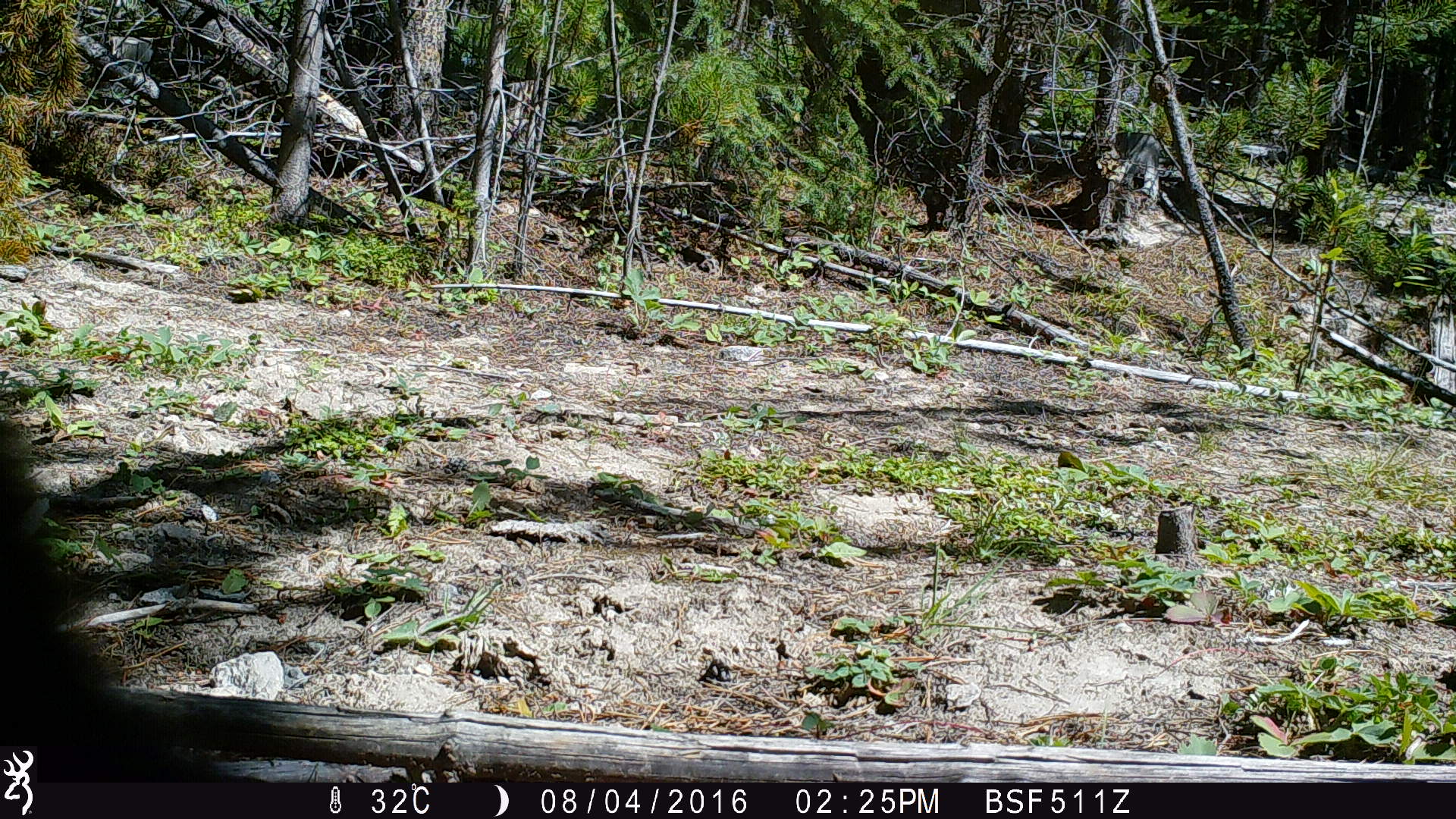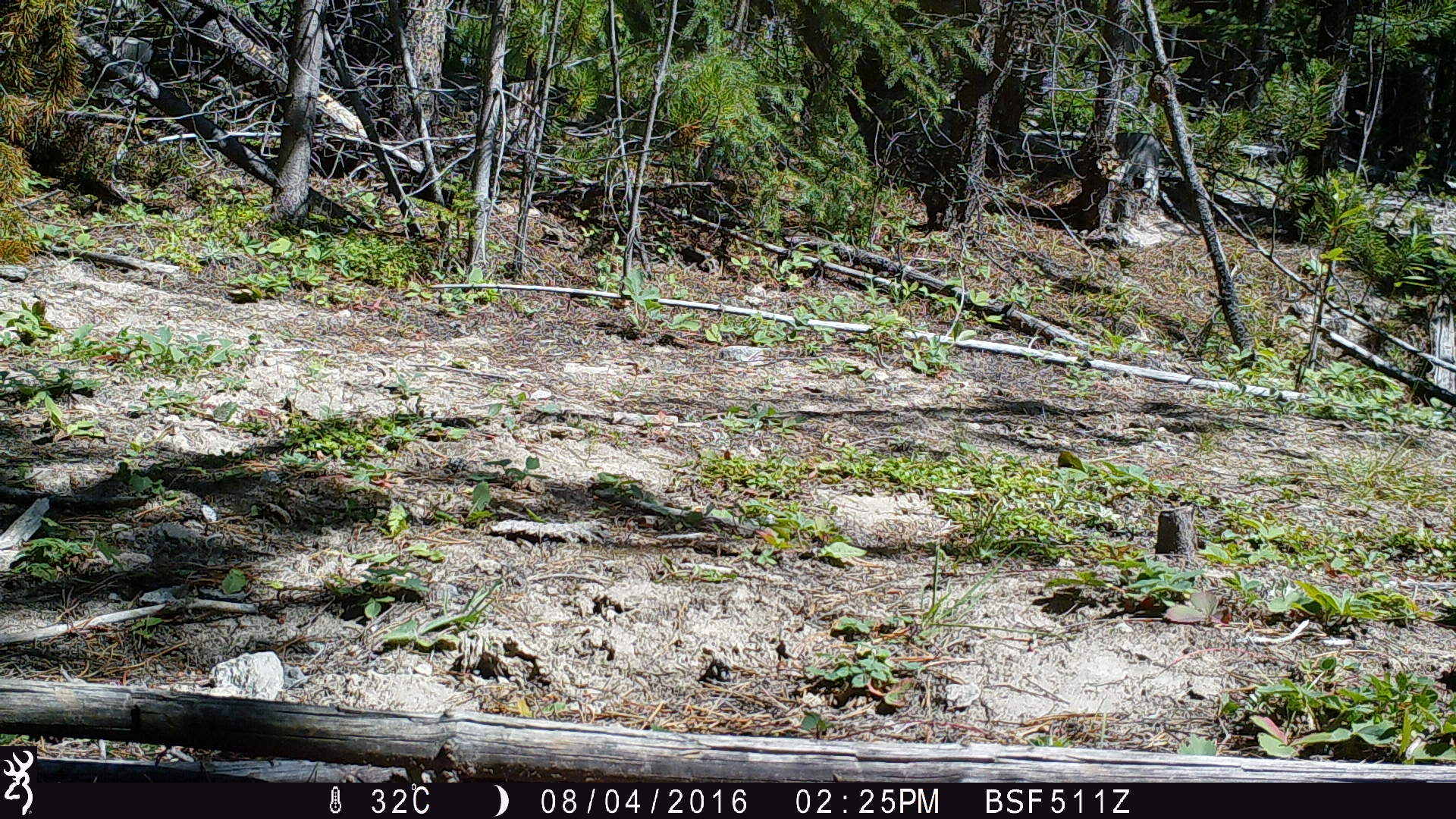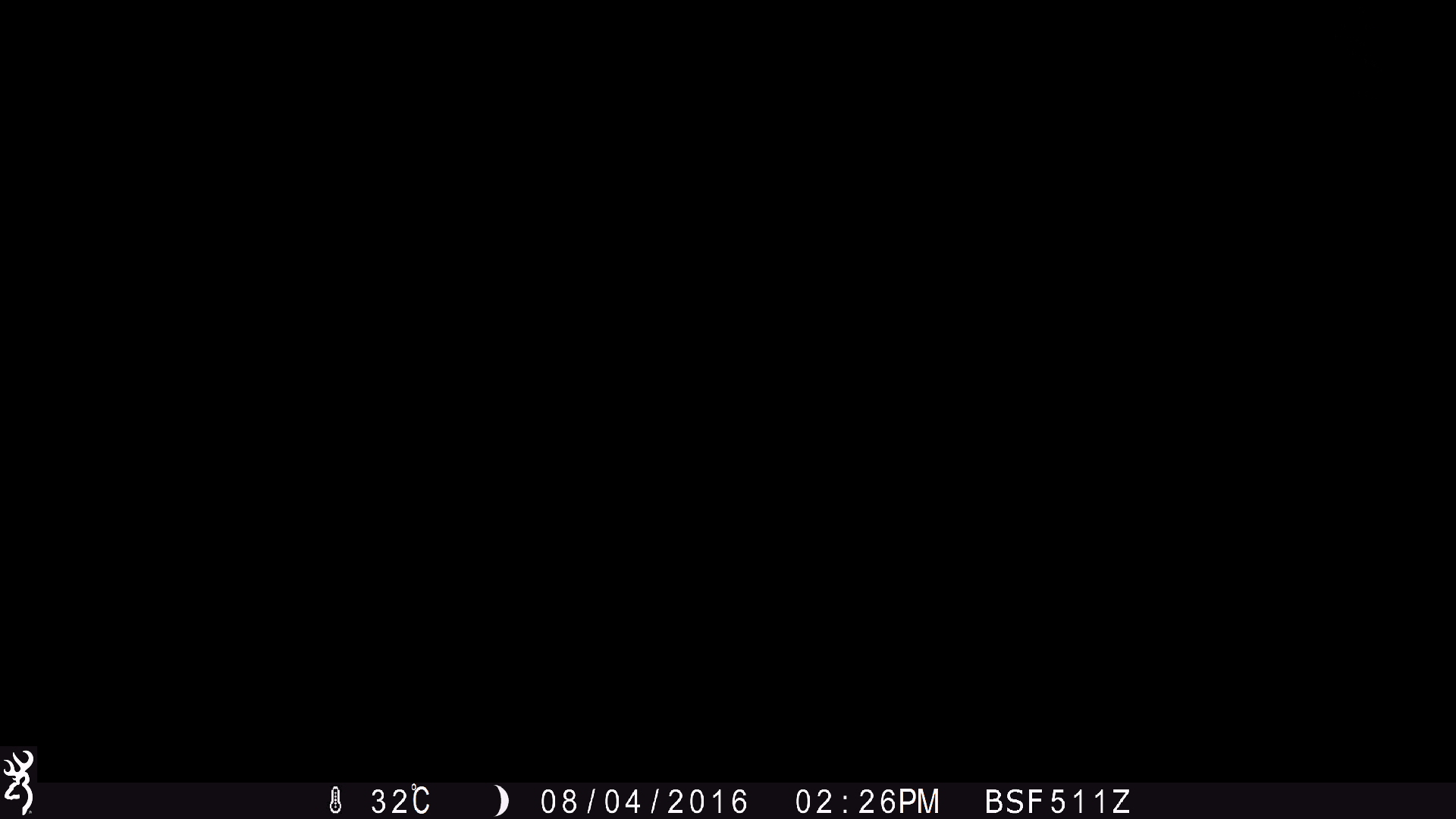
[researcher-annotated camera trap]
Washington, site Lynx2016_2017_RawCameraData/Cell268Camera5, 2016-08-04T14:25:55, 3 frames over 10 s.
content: unidentified animal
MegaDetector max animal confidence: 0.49